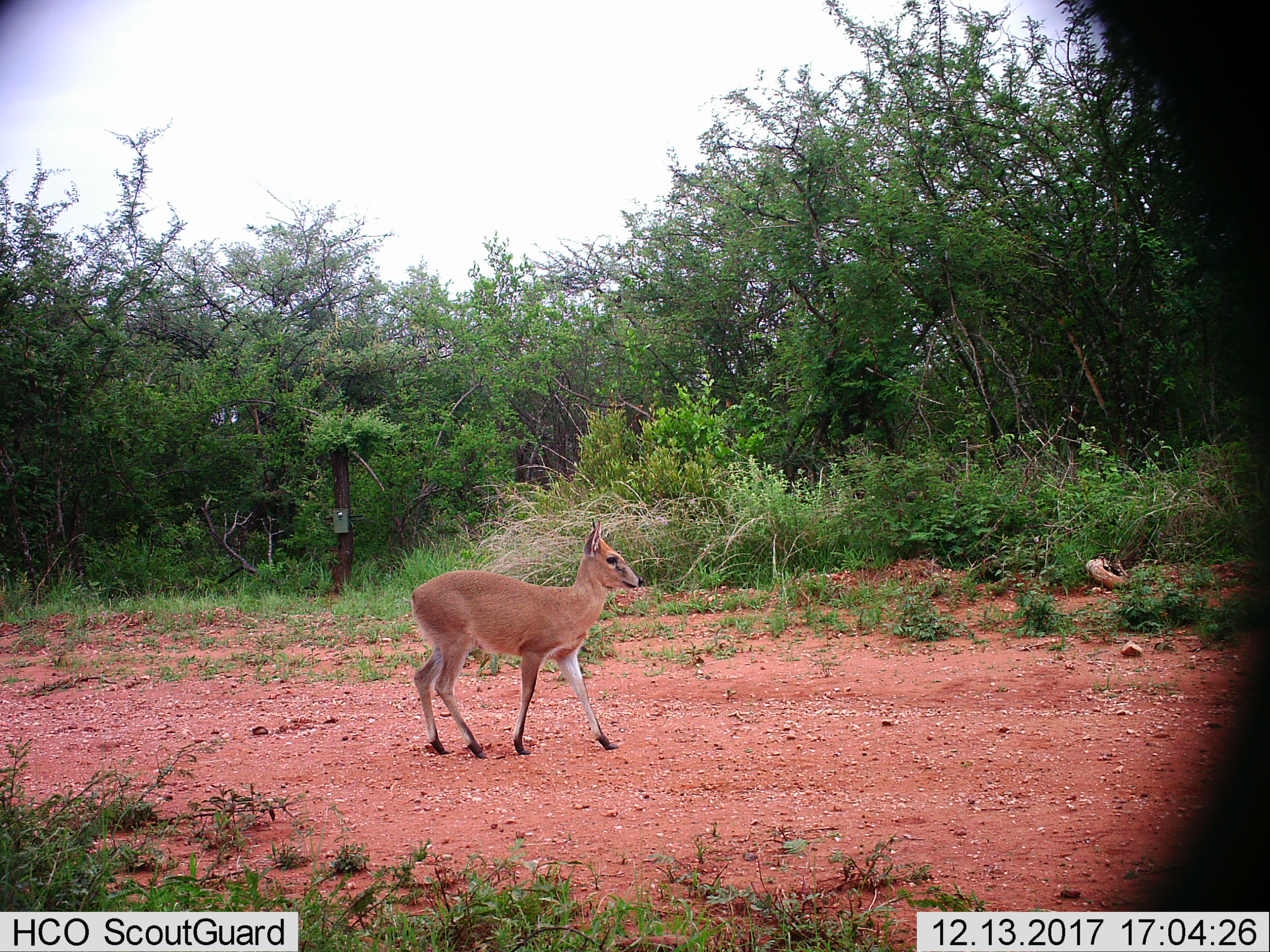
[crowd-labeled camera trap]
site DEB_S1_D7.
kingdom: Animalia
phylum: Chordata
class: Mammalia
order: Artiodactyla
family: Bovidae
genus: Sylvicapra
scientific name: Sylvicapra grimmia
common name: common duiker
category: duikercommongrey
Duikercommongrey (common duiker) (Sylvicapra grimmia), count 1. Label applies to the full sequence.